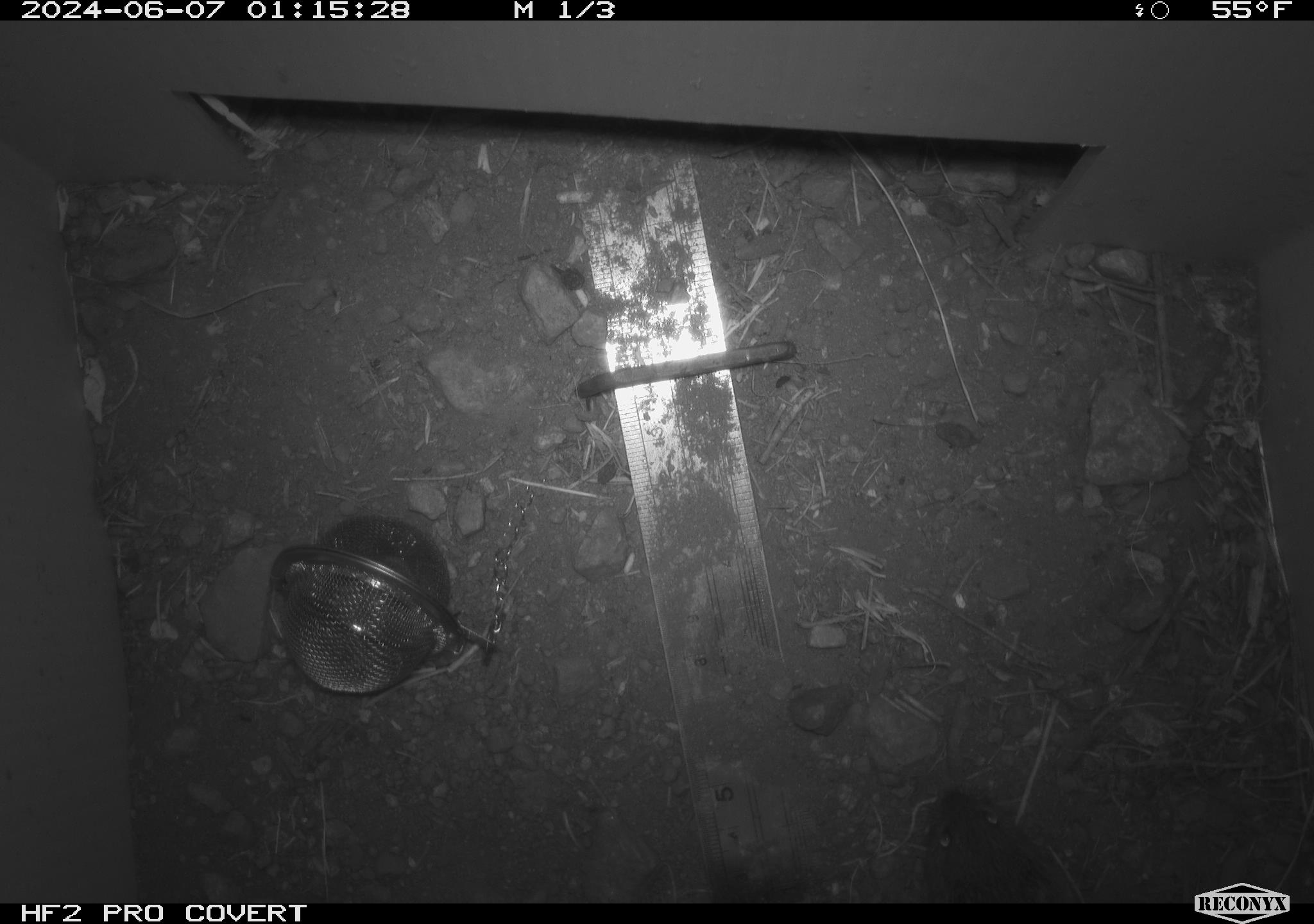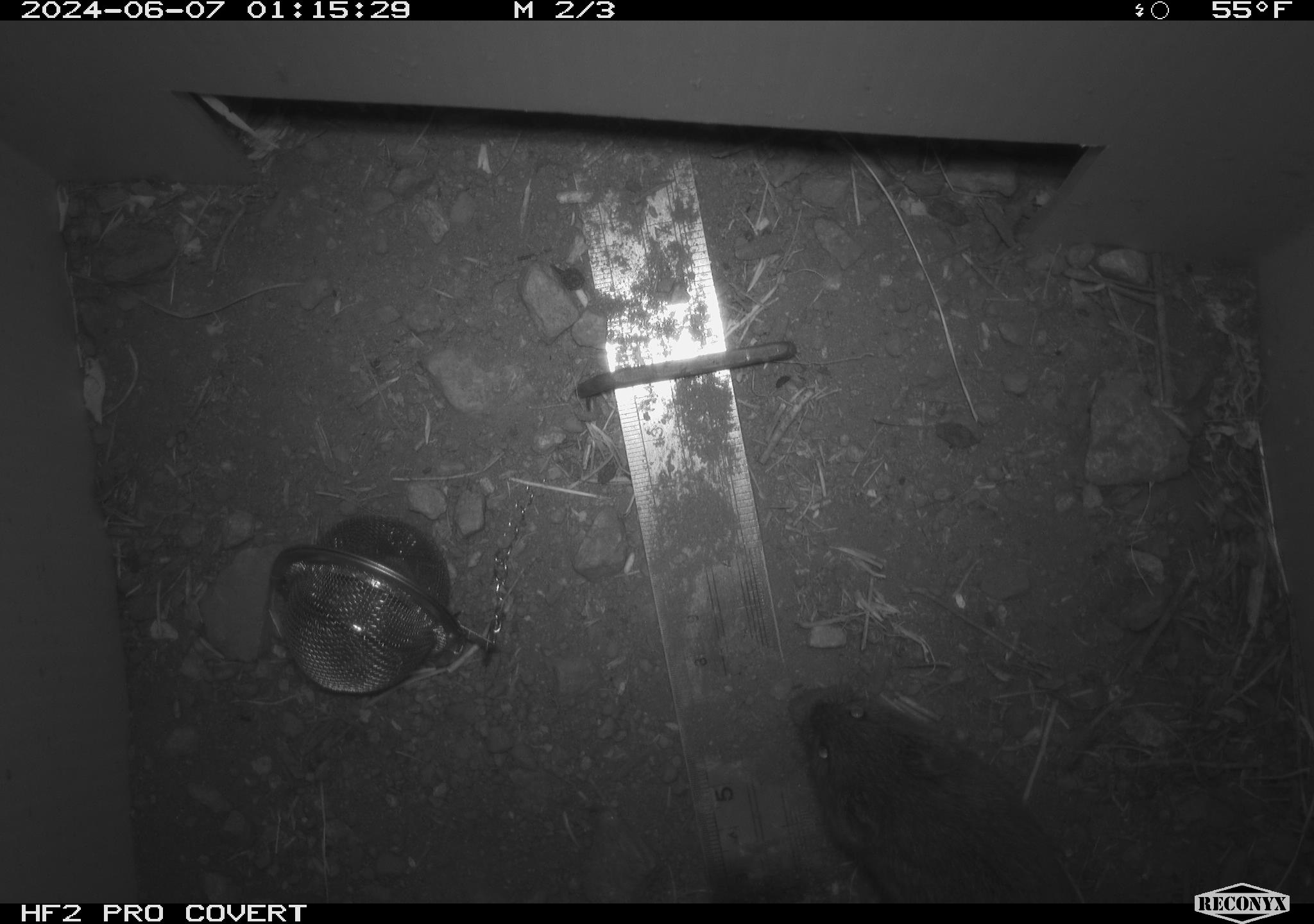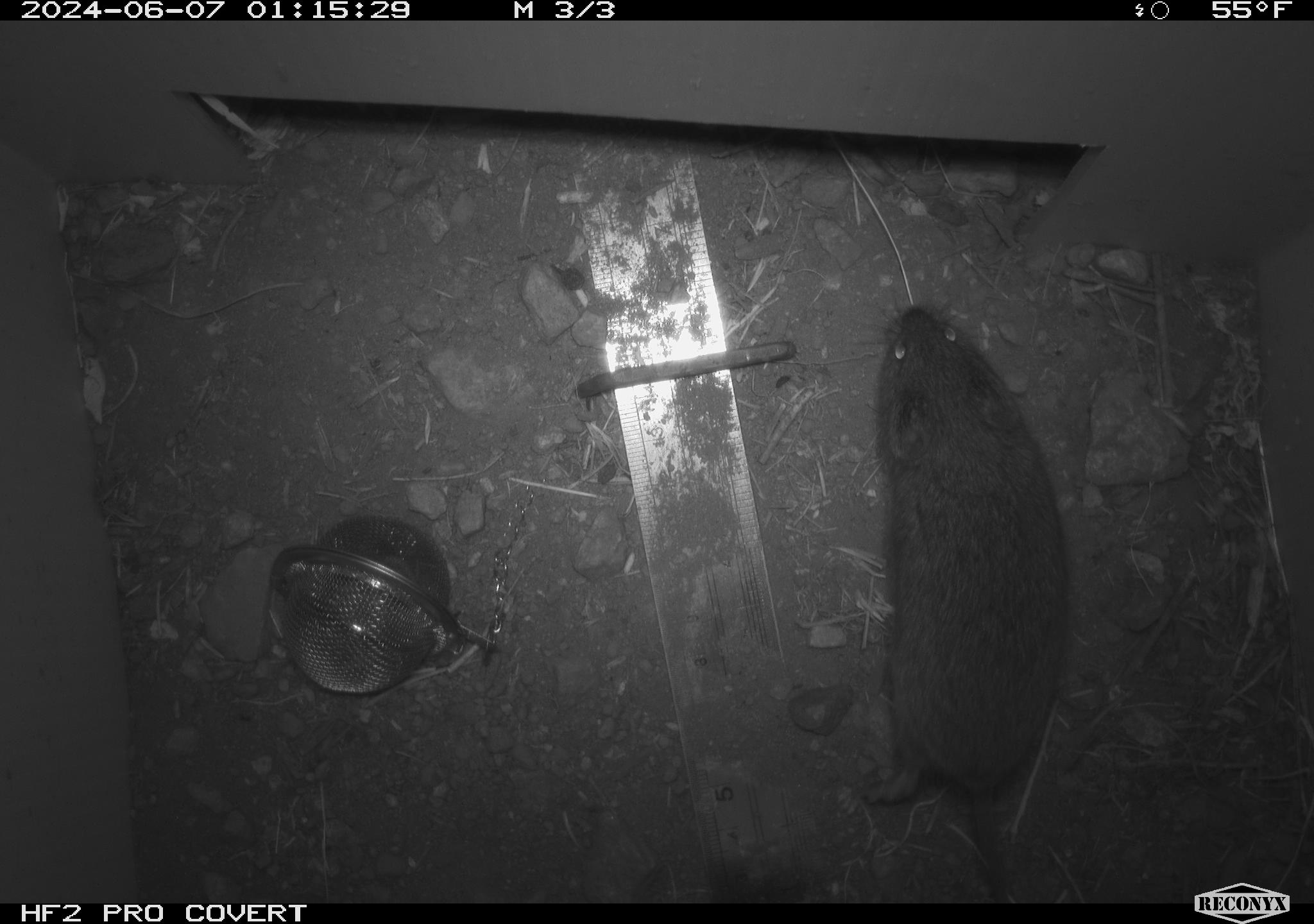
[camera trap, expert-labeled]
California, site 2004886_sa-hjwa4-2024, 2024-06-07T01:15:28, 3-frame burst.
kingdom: Animalia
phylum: Chordata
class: Mammalia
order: Rodentia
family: Cricetidae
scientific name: Cricetidae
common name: hamsters, voles, lemmings, and allies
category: cricetidae family